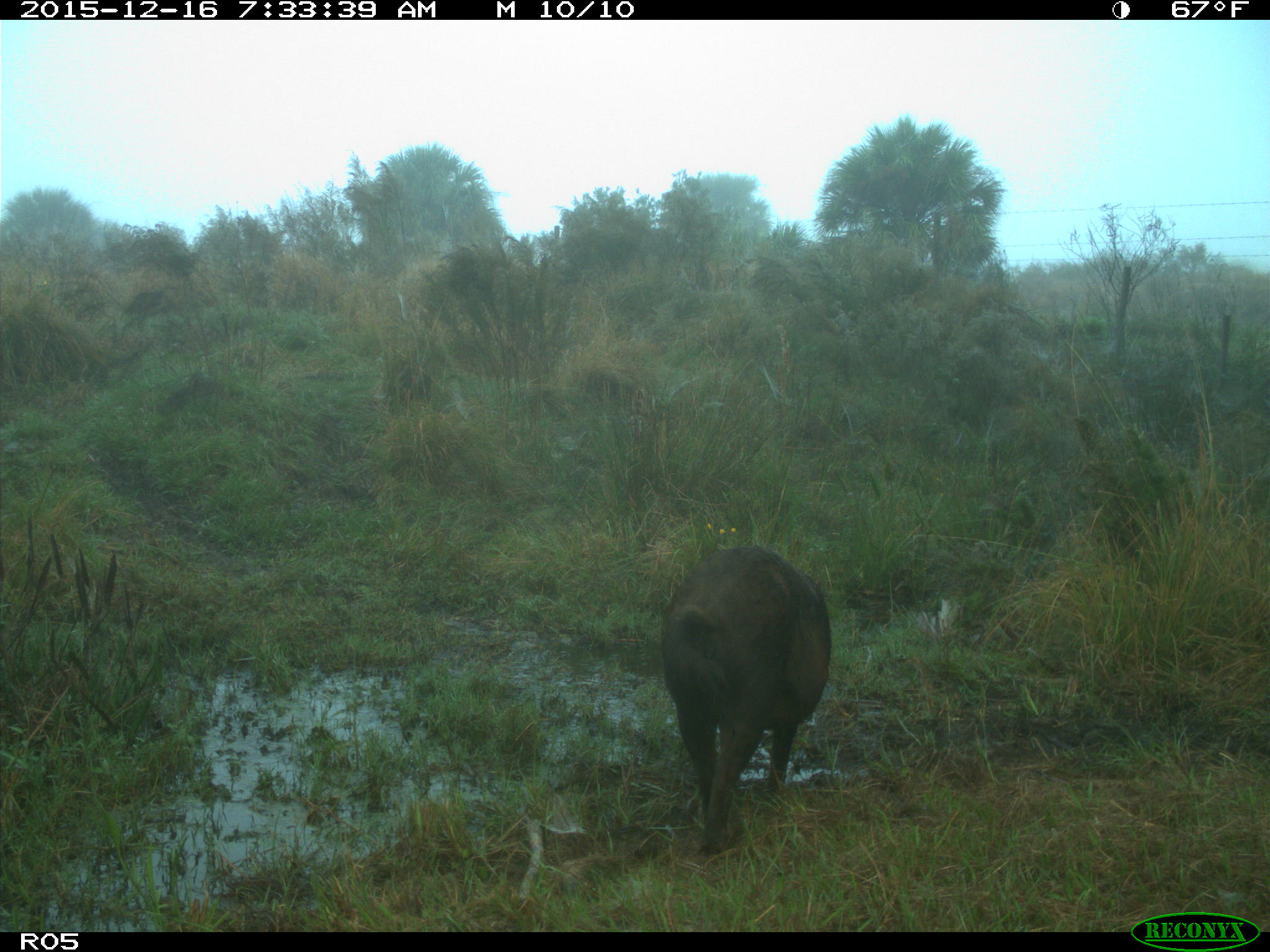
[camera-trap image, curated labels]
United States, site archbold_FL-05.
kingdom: Animalia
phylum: Chordata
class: Mammalia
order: Artiodactyla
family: Suidae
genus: Sus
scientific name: Sus scrofa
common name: wild boar